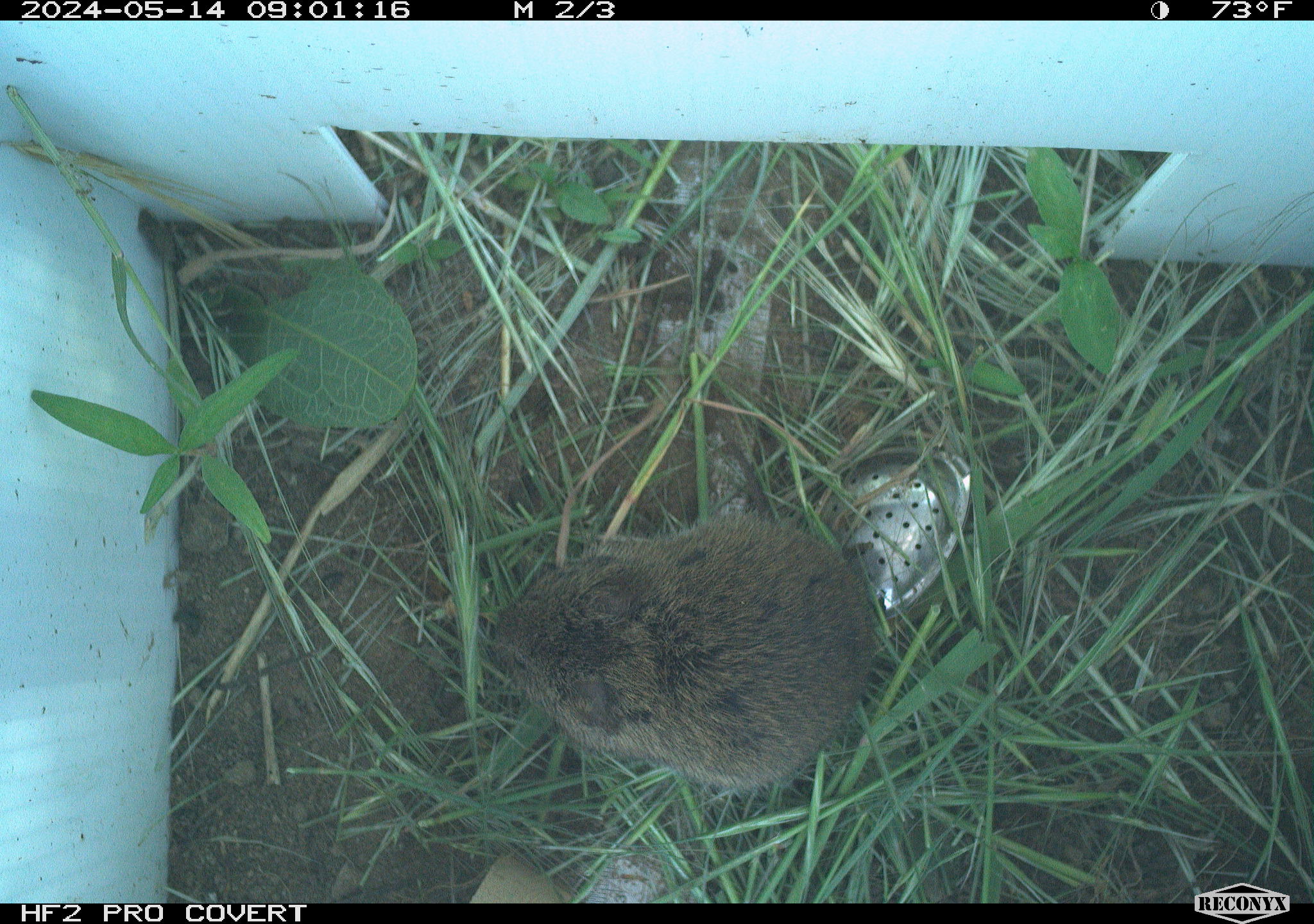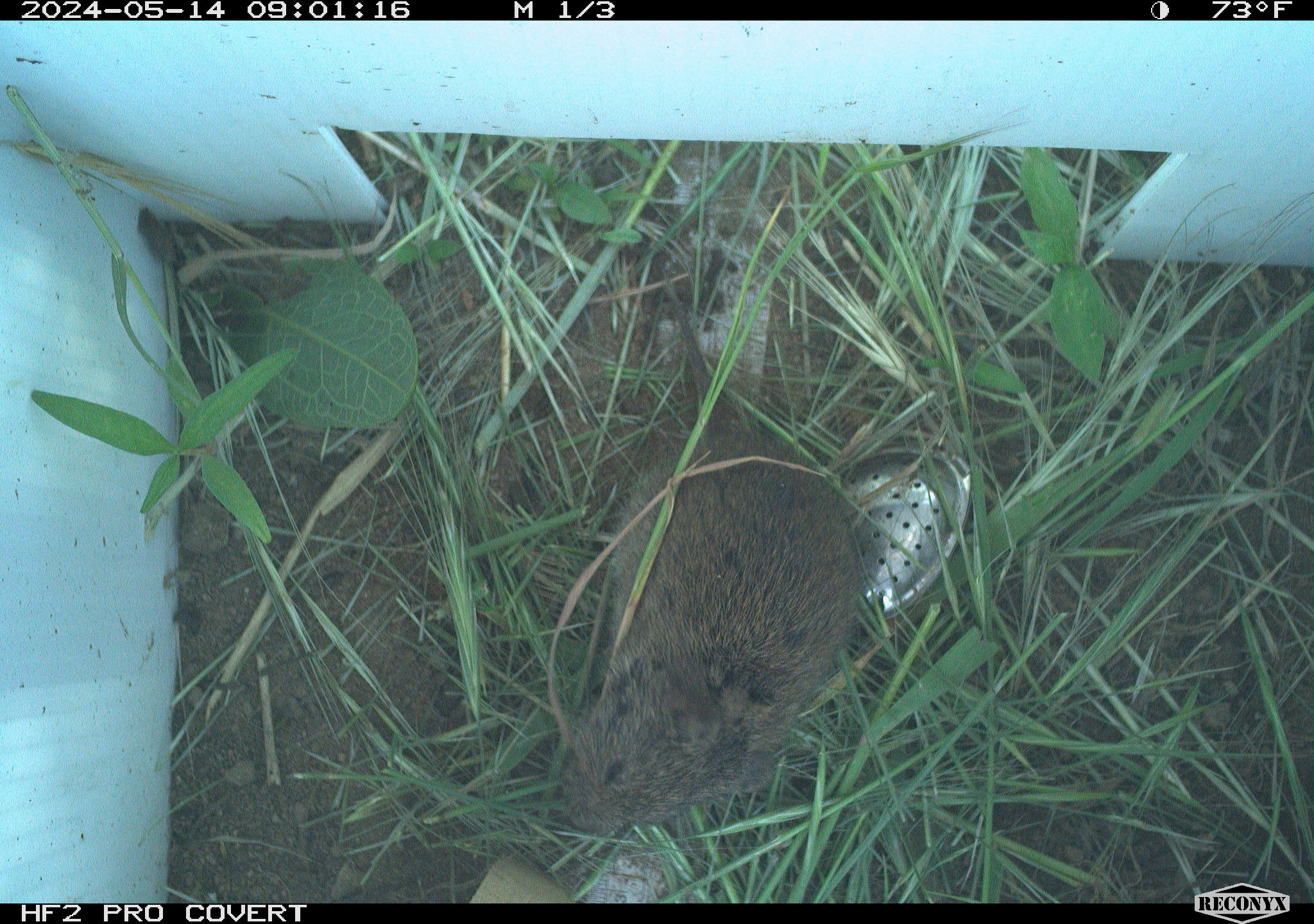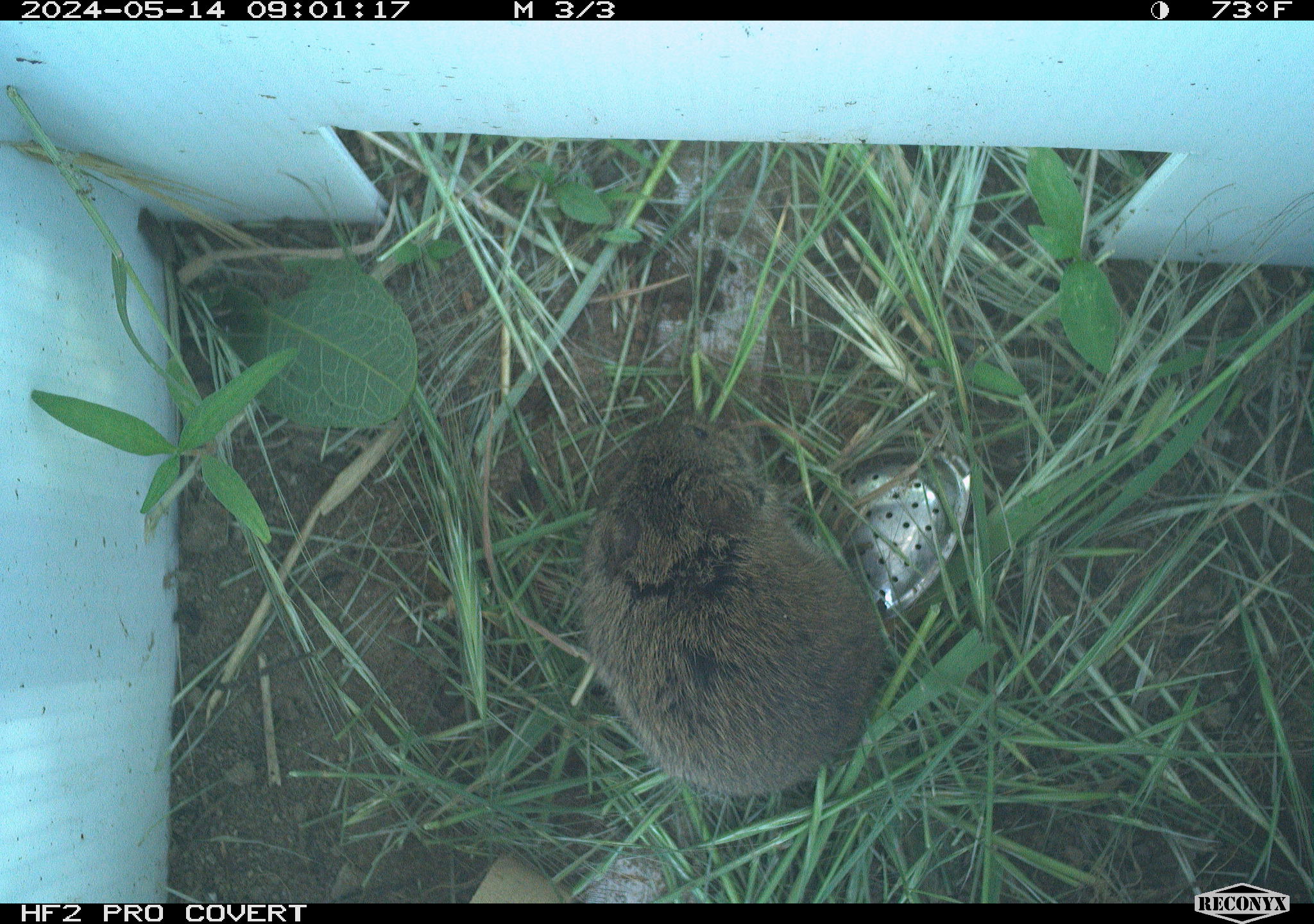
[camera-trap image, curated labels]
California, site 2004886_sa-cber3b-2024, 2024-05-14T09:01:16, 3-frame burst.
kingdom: Animalia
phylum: Chordata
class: Mammalia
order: Rodentia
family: Cricetidae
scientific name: Arvicolinae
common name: voles, lemmings, and muskrats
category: arvicolinae subfamily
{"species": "arvicolinae subfamily (voles, lemmings, and muskrats) (Arvicolinae)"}